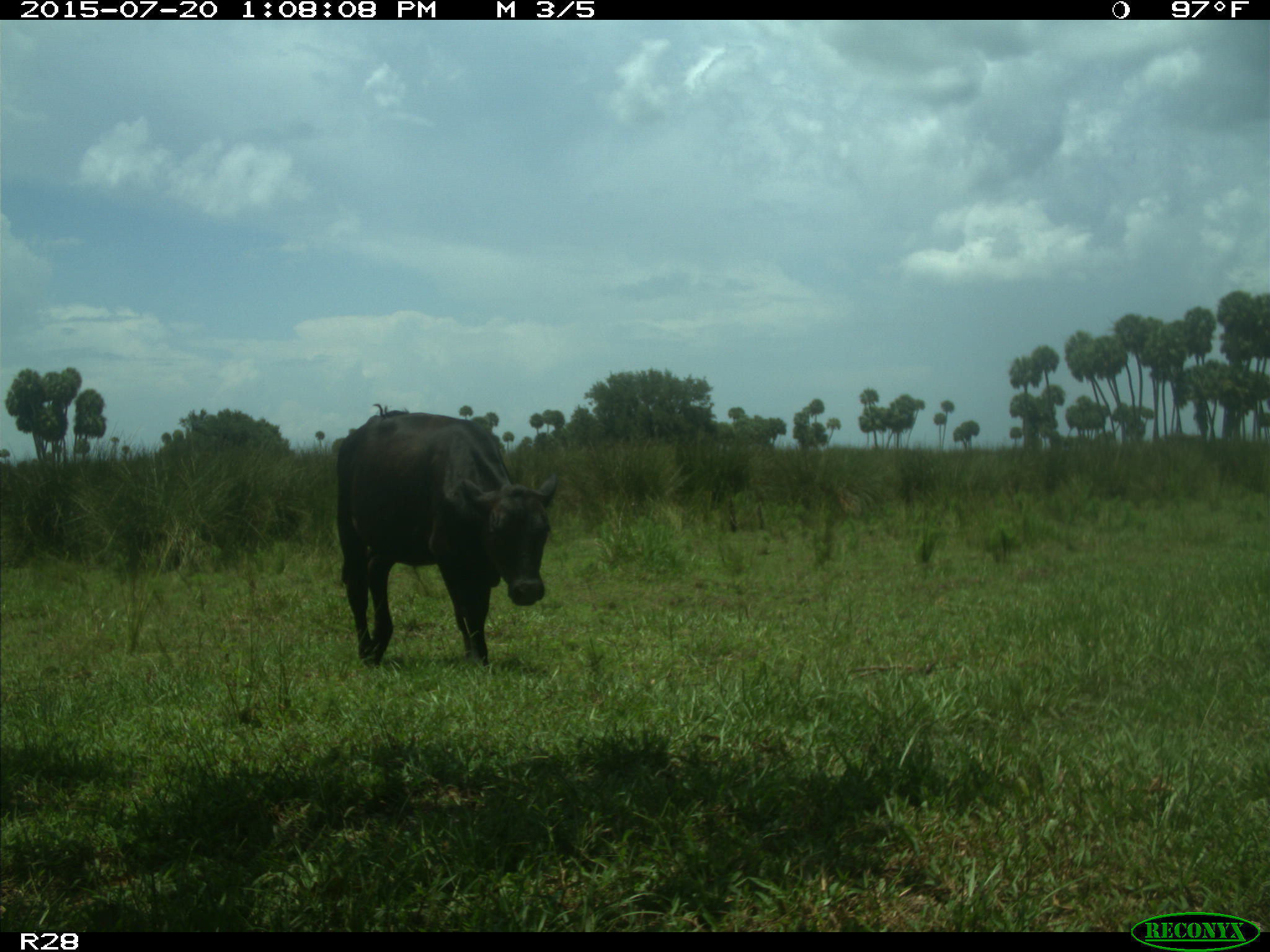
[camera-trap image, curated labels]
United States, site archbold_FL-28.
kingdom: Animalia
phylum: Chordata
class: Mammalia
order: Artiodactyla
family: Bovidae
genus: Bos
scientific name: Bos taurus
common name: domestic cow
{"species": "Bos taurus (domestic cow)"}